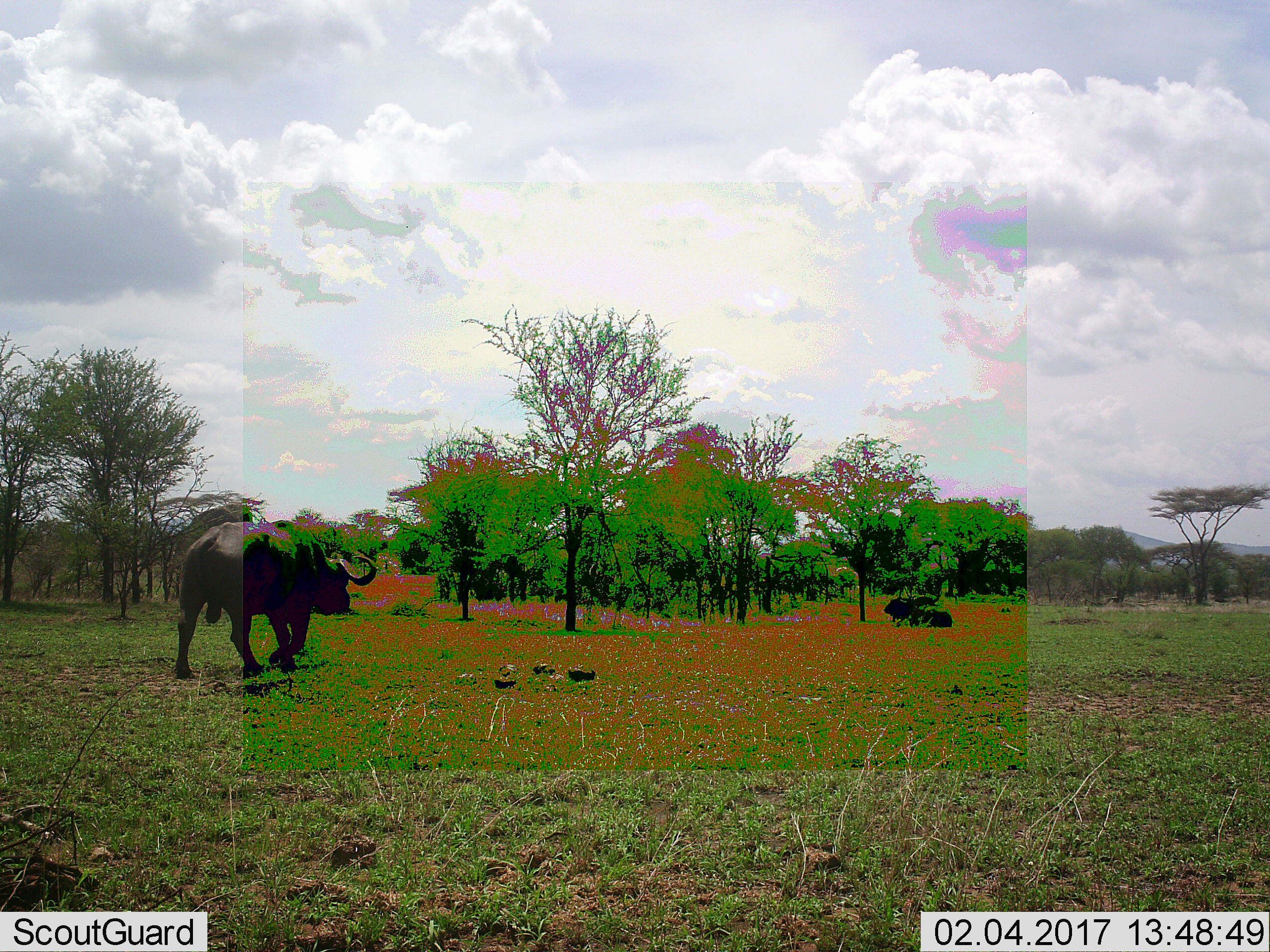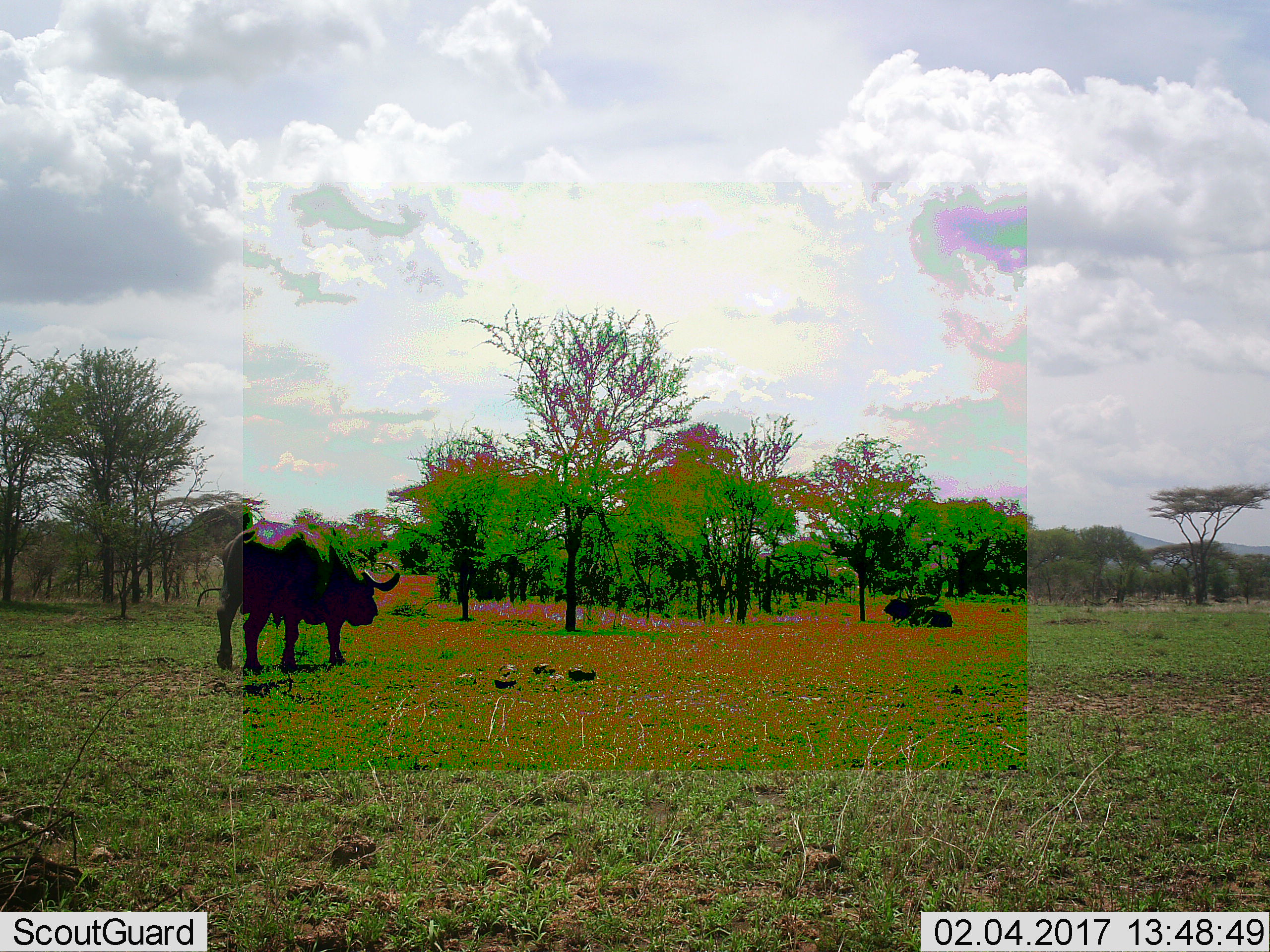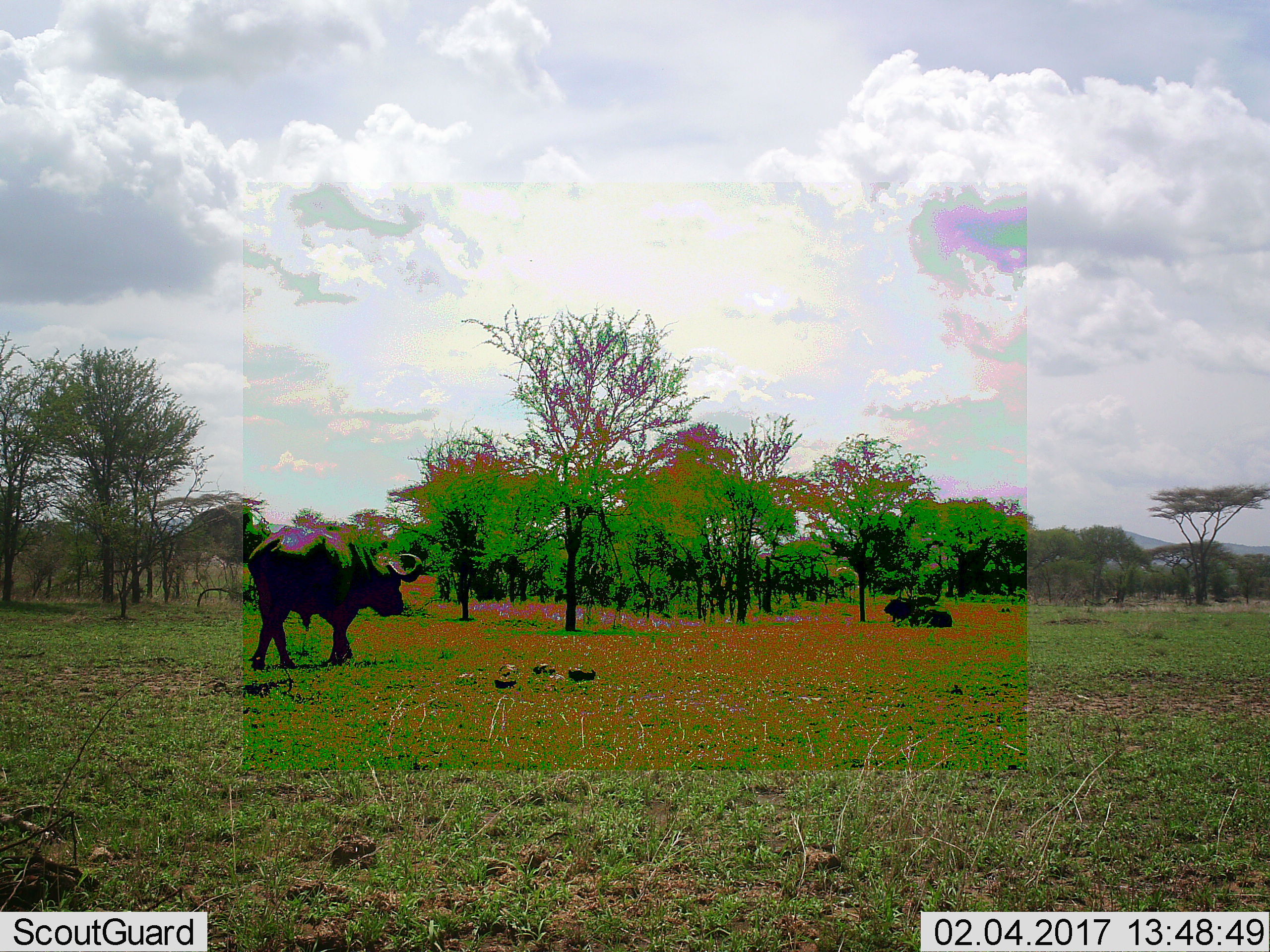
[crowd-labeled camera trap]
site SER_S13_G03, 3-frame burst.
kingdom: Animalia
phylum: Chordata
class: Mammalia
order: Artiodactyla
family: Bovidae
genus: Syncerus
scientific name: Syncerus caffer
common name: african buffalo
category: buffalo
Buffalo (african buffalo) (Syncerus caffer), count 2. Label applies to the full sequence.